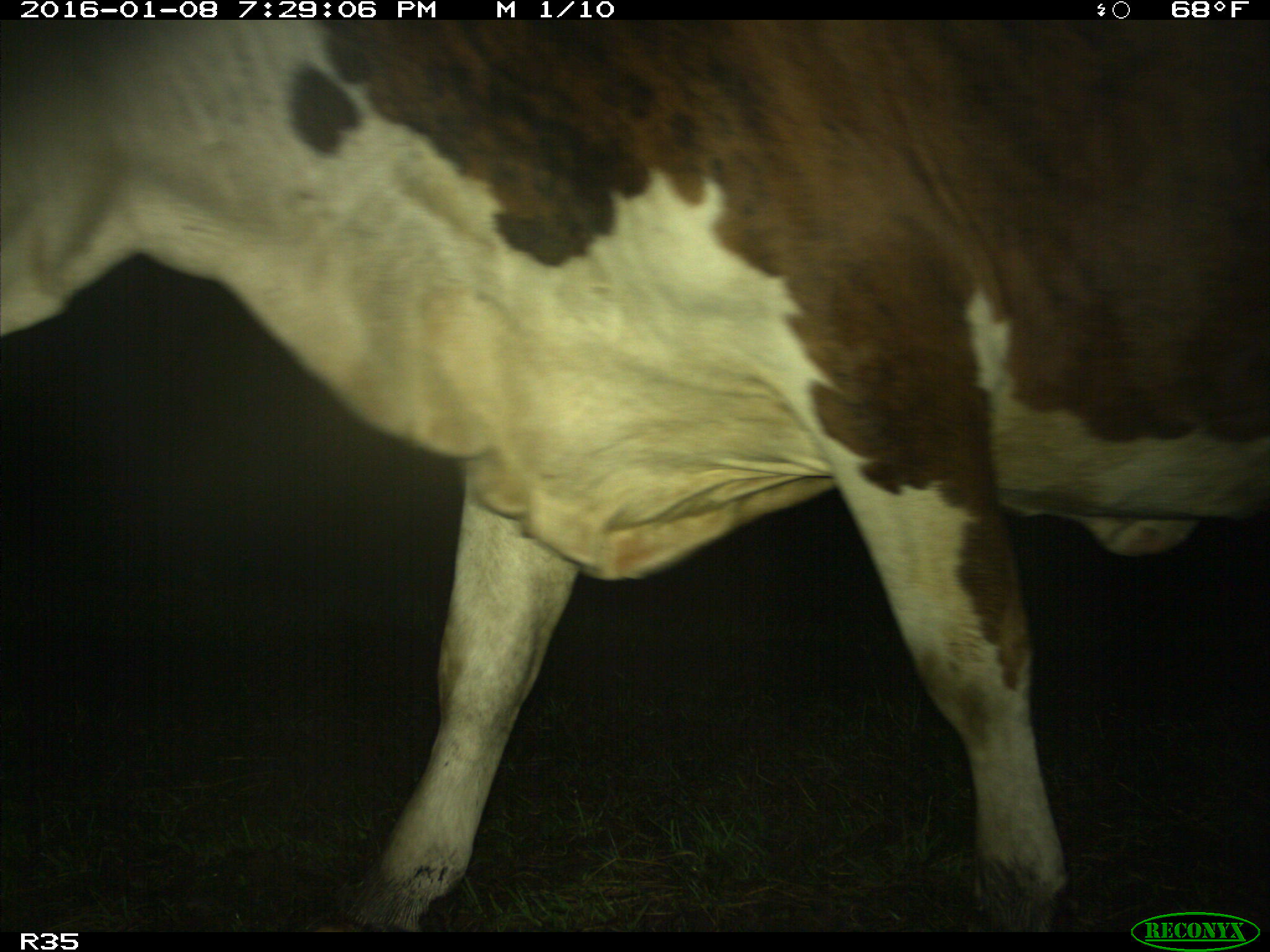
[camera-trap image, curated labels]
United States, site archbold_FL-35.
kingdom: Animalia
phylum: Chordata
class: Mammalia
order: Artiodactyla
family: Bovidae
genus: Bos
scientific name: Bos taurus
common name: domestic cow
Bos taurus (domestic cow).